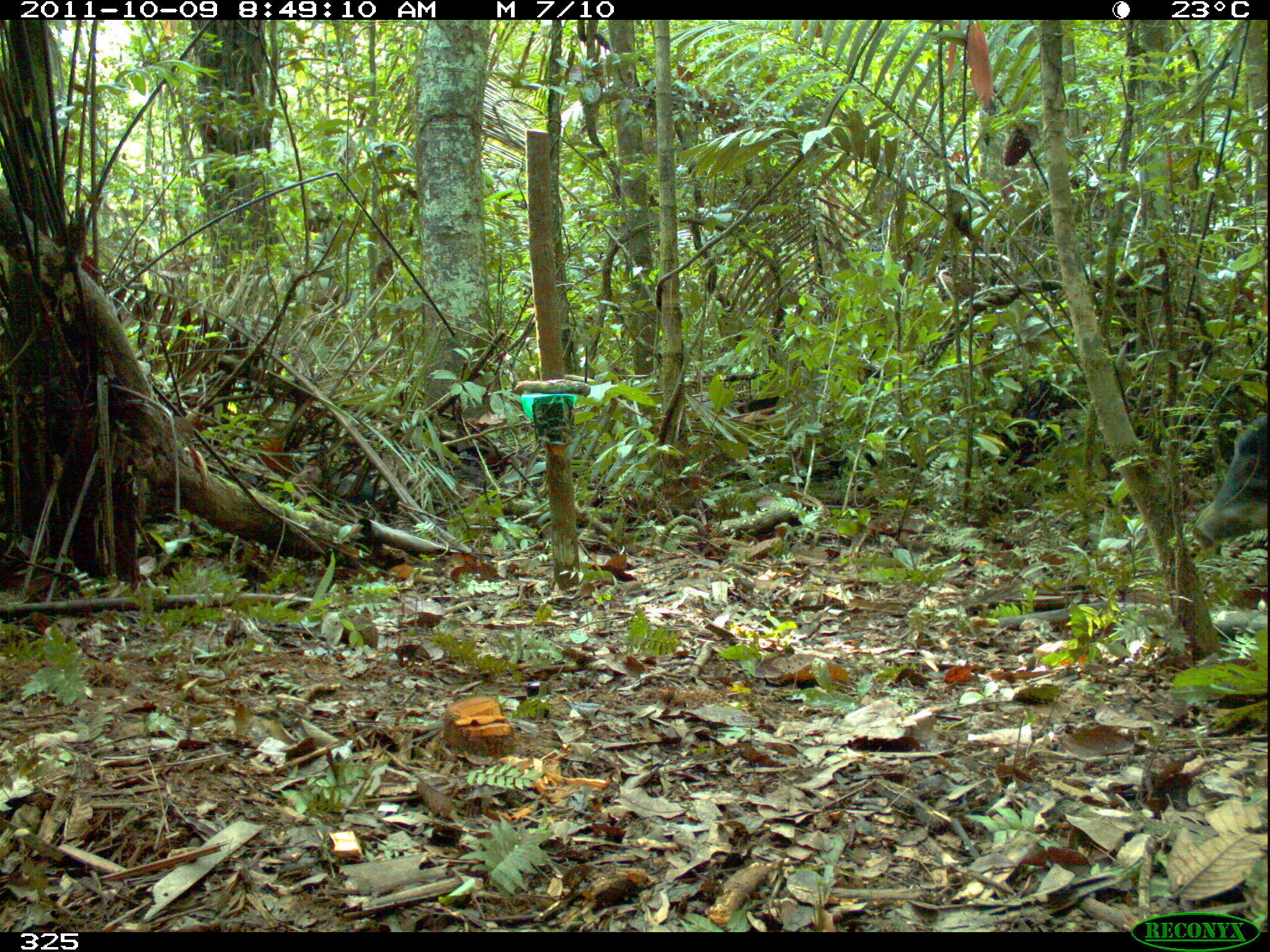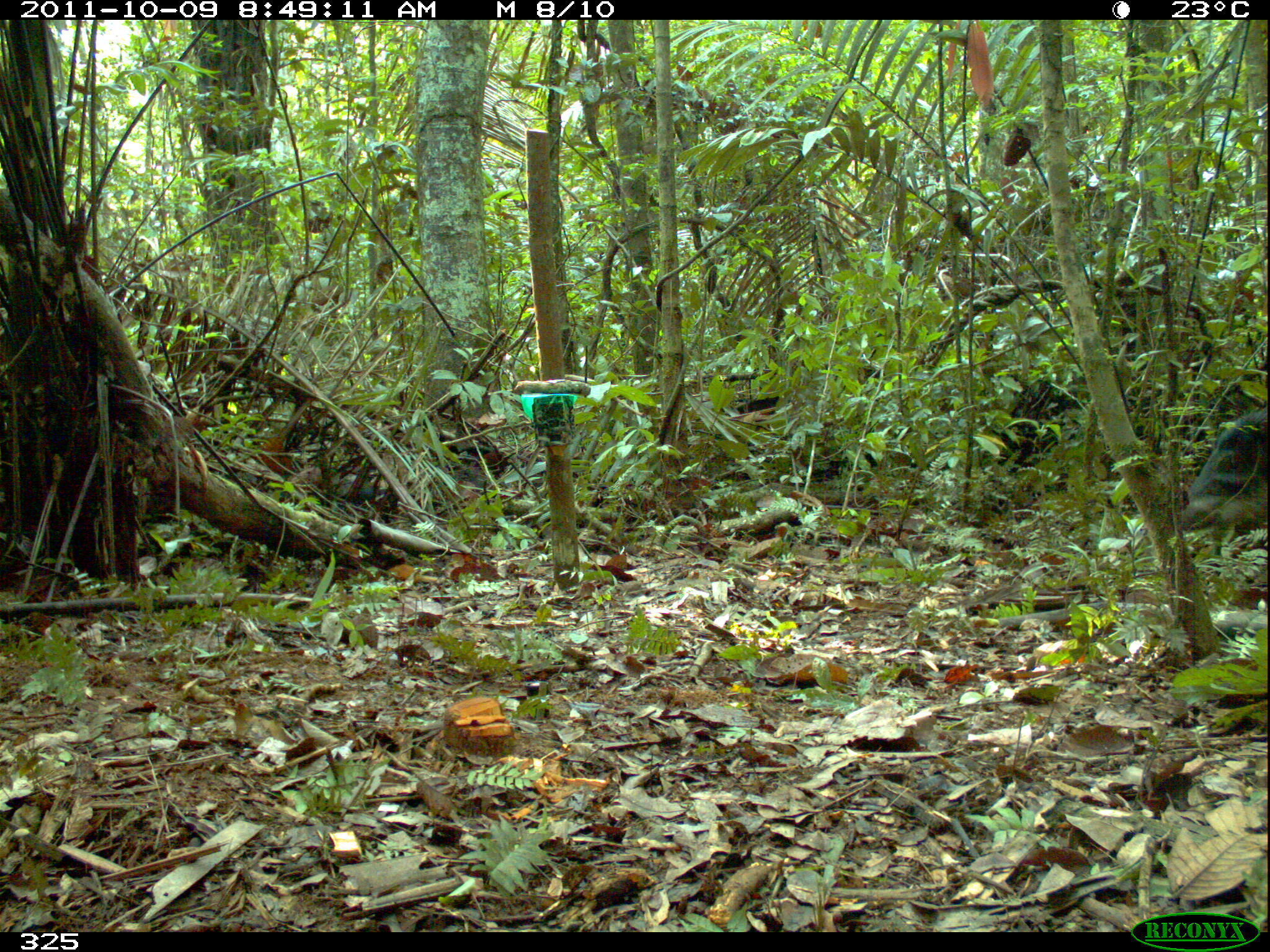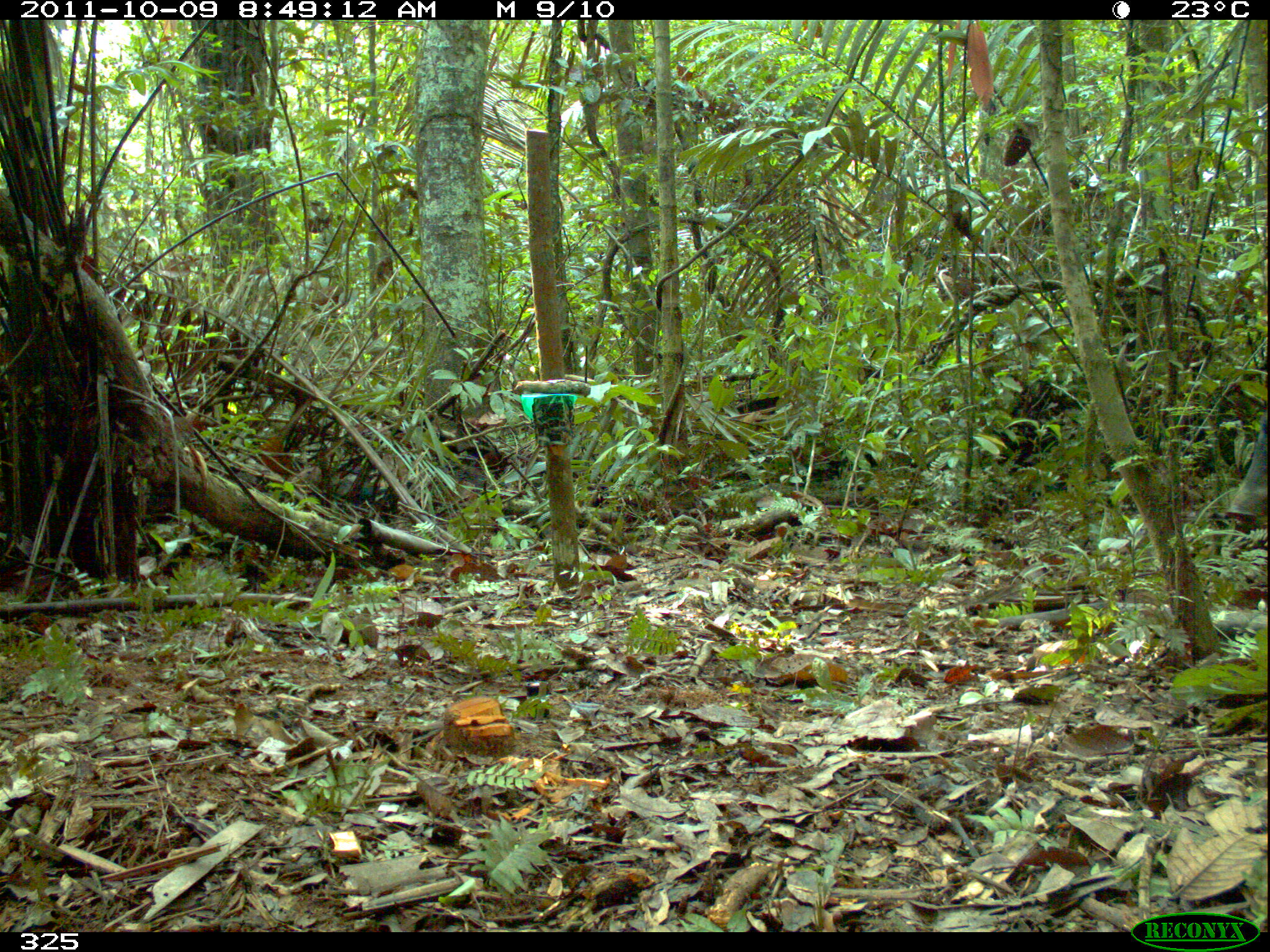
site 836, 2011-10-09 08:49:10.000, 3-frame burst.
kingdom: Animalia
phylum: Chordata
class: Mammalia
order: Artiodactyla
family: Tayassuidae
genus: Tayassu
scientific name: Tayassu pecari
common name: white-lipped peccary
Tayassu pecari (white-lipped peccary).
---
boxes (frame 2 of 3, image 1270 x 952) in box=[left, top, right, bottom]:
tayassu pecari: box=[1180, 407, 1268, 527]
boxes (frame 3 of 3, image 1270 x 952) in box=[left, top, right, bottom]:
tayassu pecari: box=[1225, 411, 1268, 524]